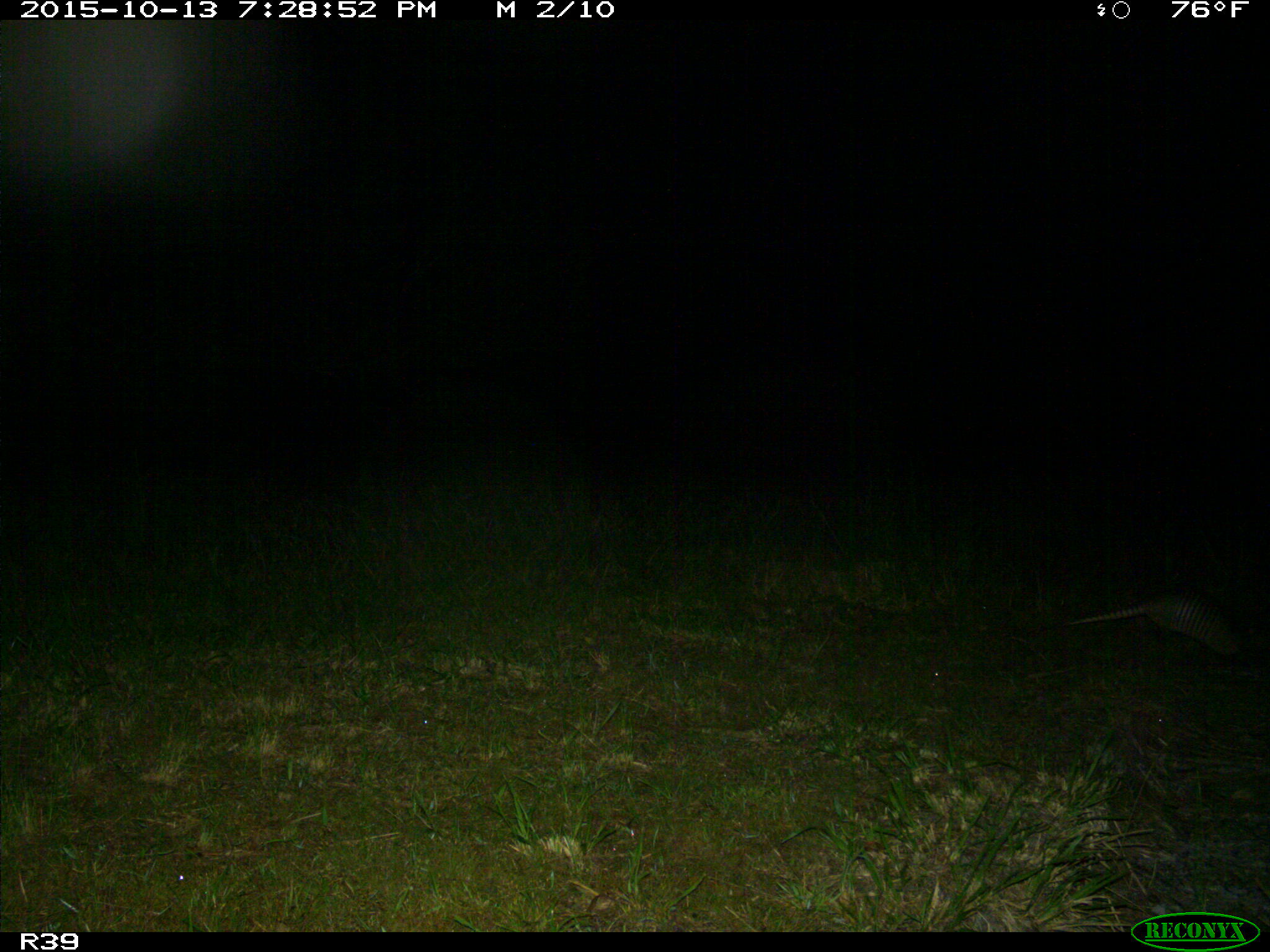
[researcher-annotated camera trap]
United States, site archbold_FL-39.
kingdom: Animalia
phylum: Chordata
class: Mammalia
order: Cingulata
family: Dasypodidae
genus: Dasypus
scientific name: Dasypus novemcinctus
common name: nine-banded armadillo